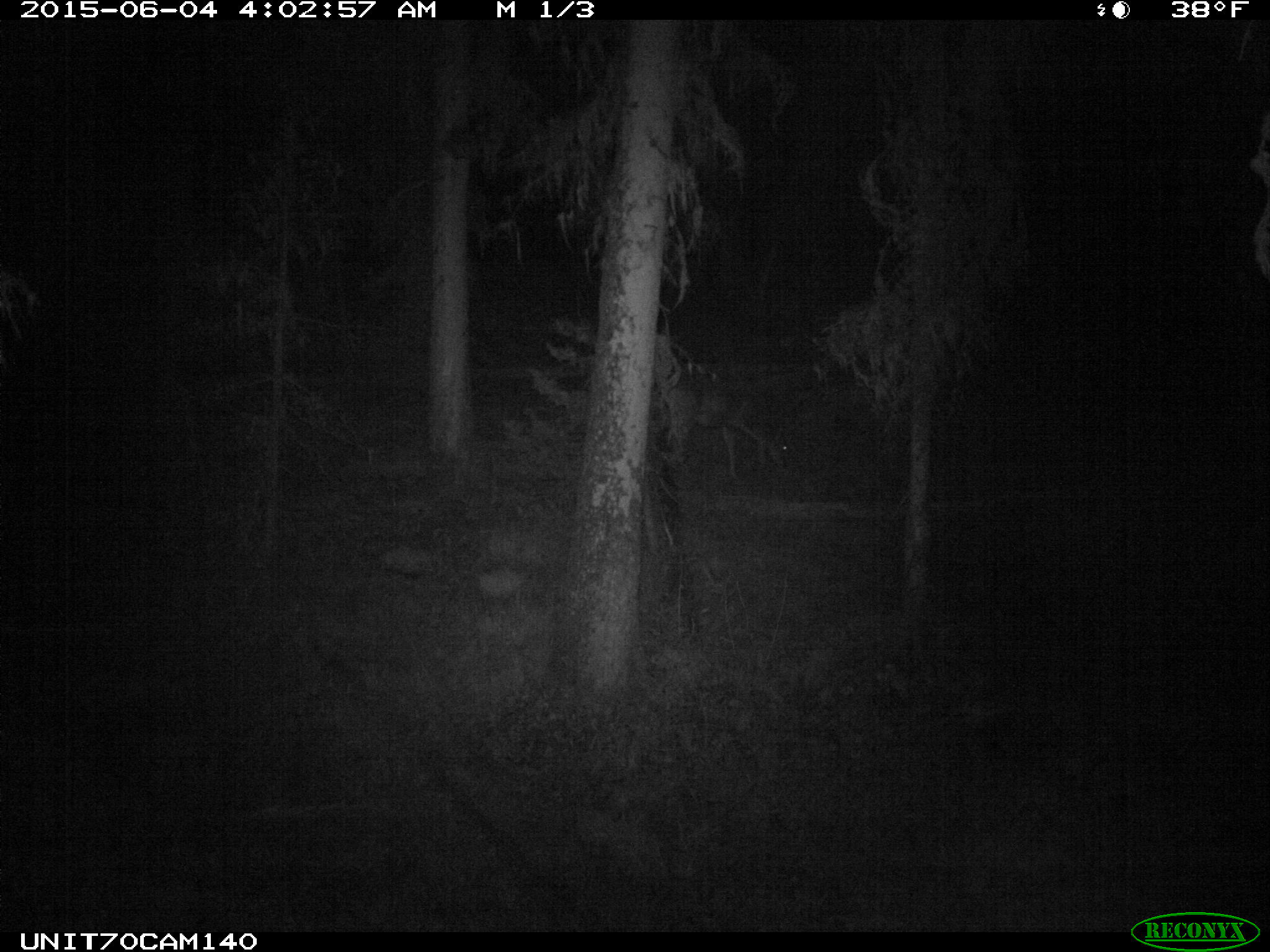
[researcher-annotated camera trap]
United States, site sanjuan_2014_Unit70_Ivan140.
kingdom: Animalia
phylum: Chordata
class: Mammalia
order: Artiodactyla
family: Cervidae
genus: Odocoileus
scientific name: Odocoileus hemionus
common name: mule deer